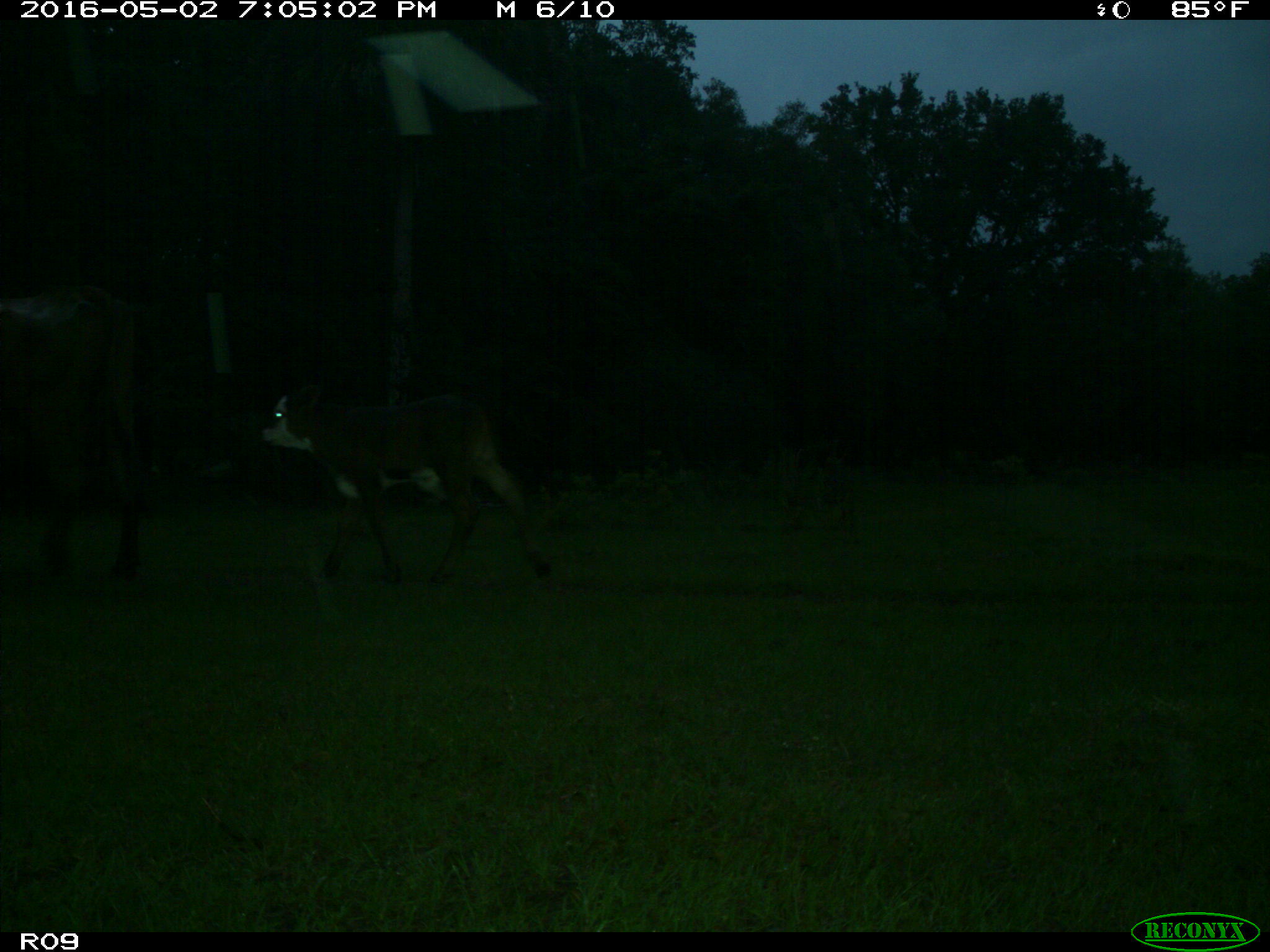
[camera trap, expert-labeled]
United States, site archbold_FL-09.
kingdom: Animalia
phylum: Chordata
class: Mammalia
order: Artiodactyla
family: Bovidae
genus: Bos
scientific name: Bos taurus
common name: domestic cow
Bos taurus (domestic cow).